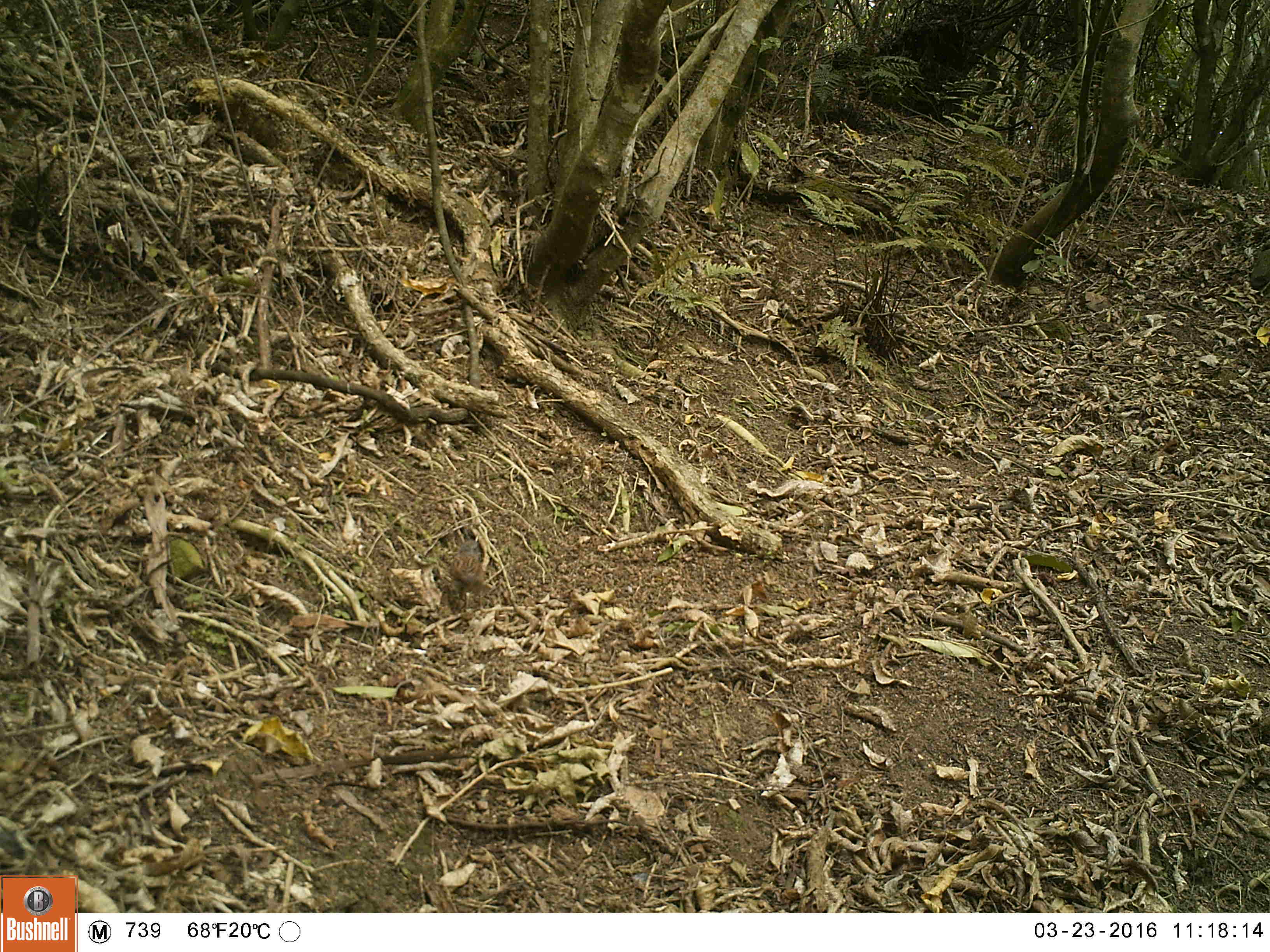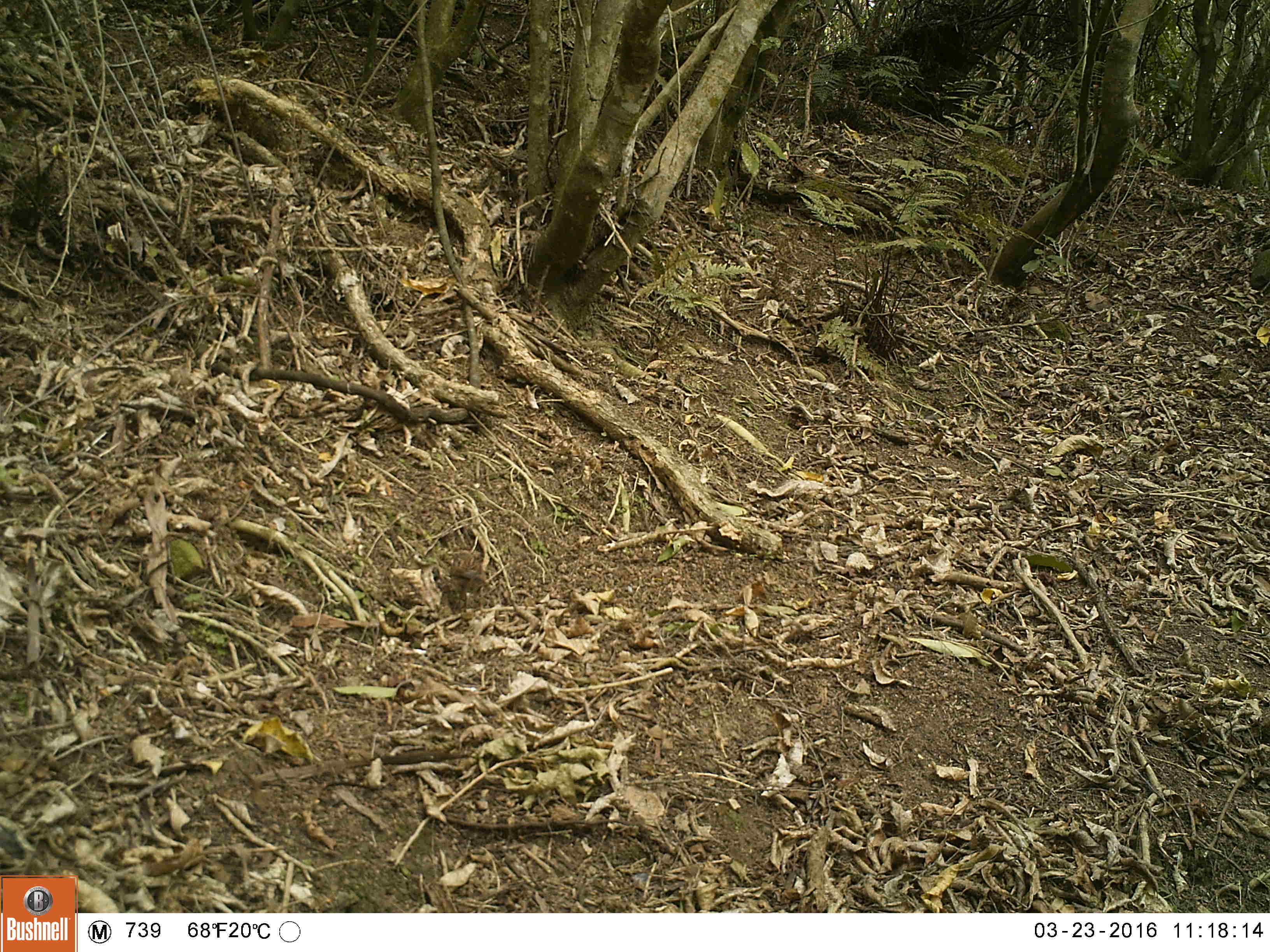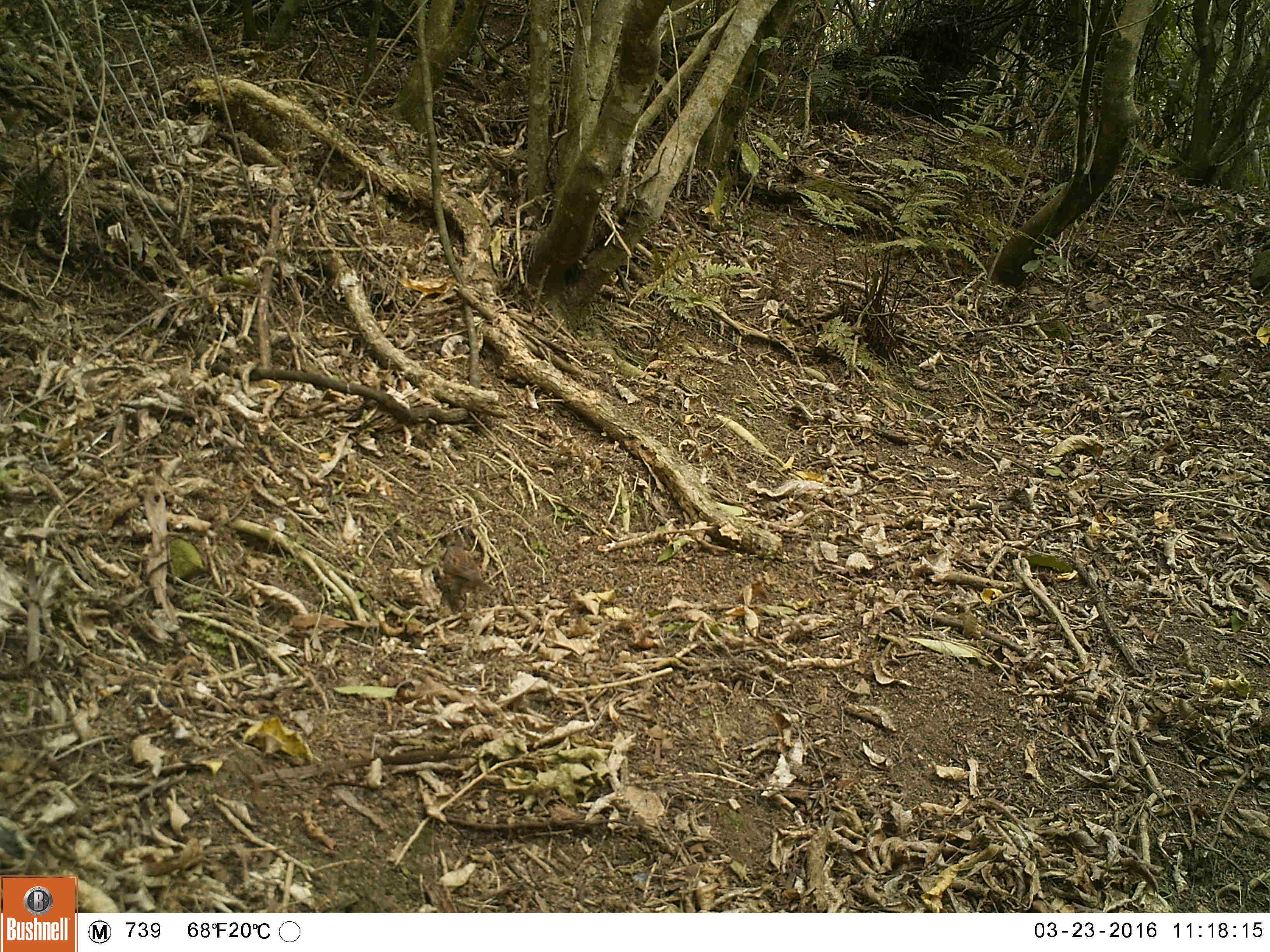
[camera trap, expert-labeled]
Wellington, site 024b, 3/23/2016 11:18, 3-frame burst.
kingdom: Animalia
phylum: Chordata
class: Aves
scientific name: Aves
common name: bird